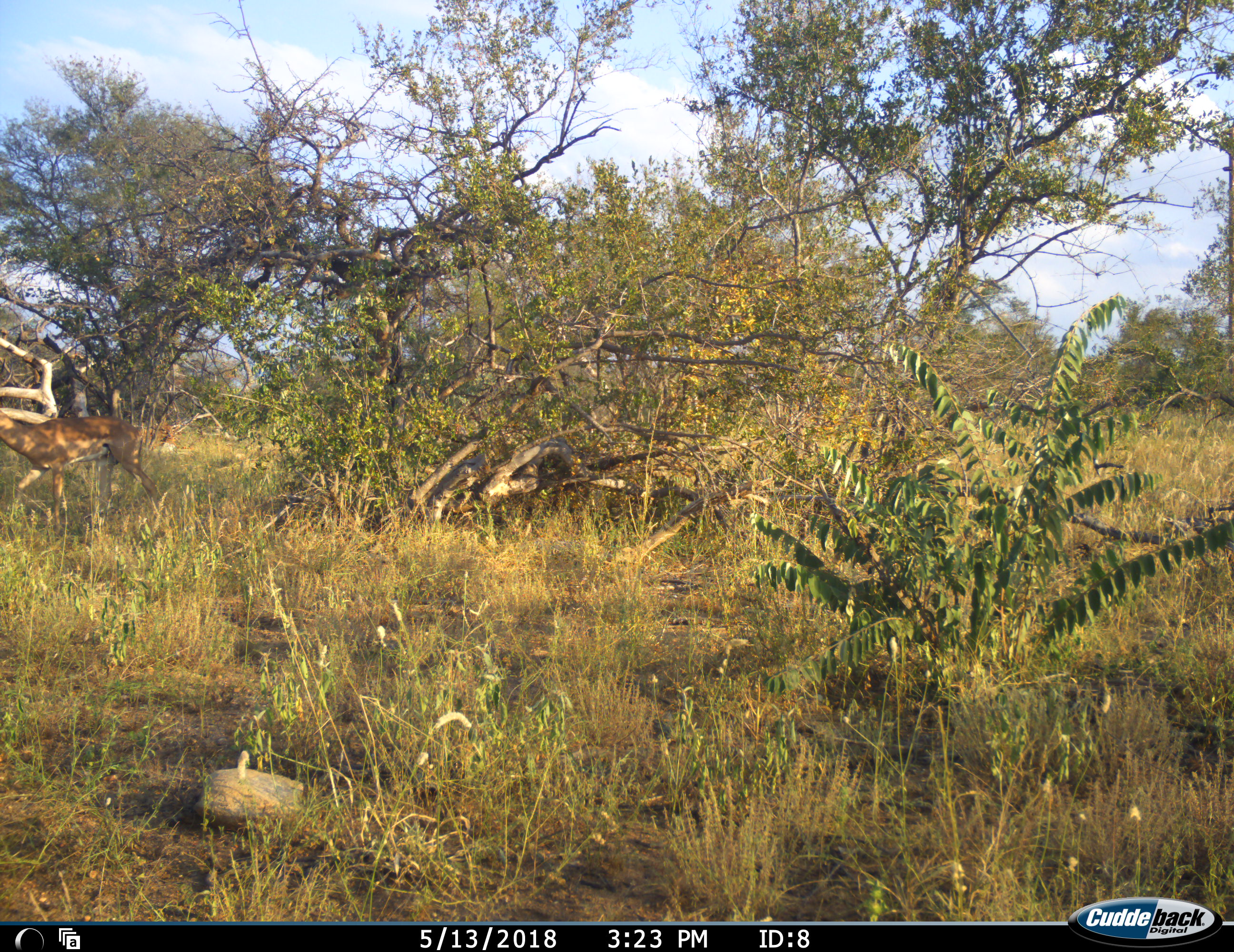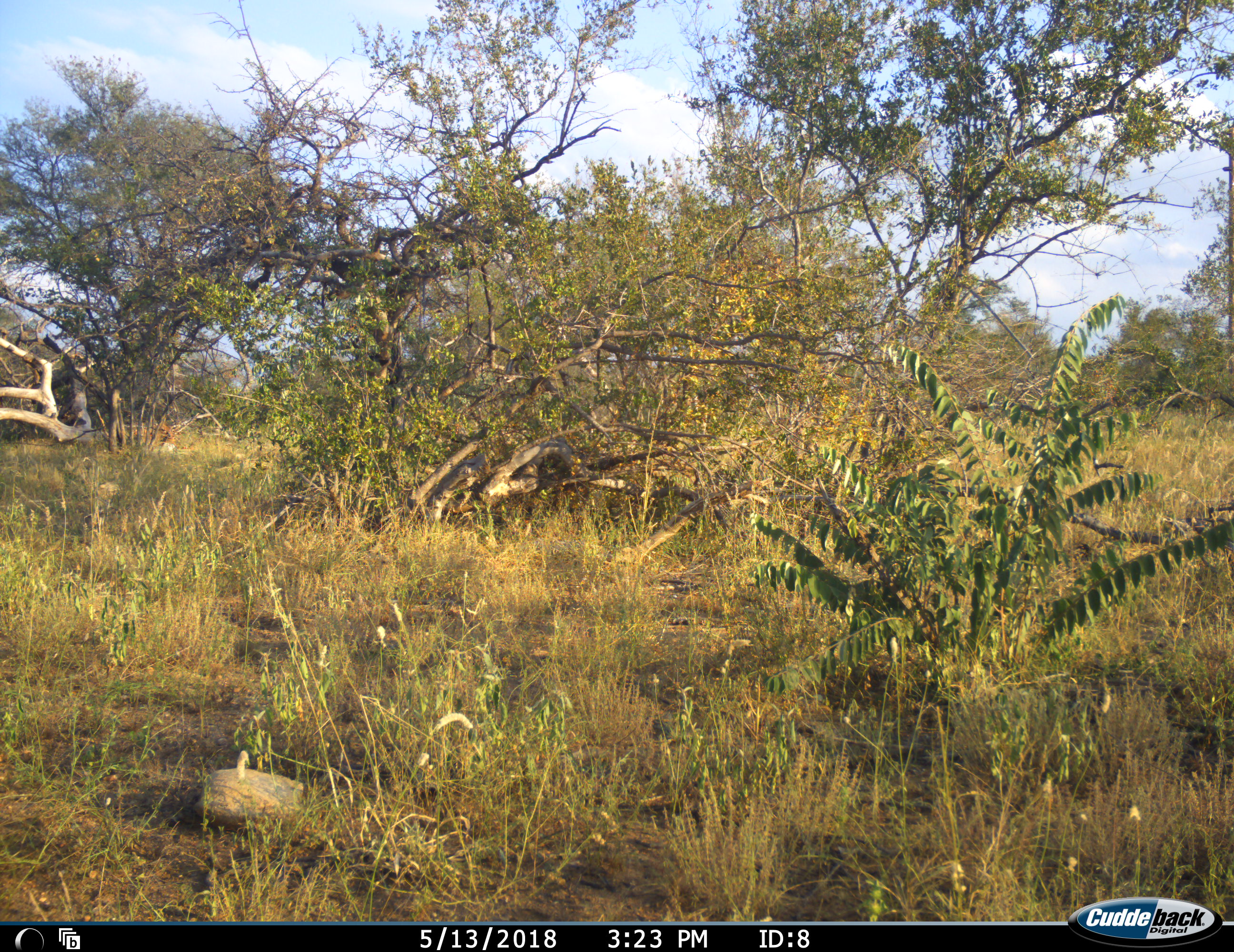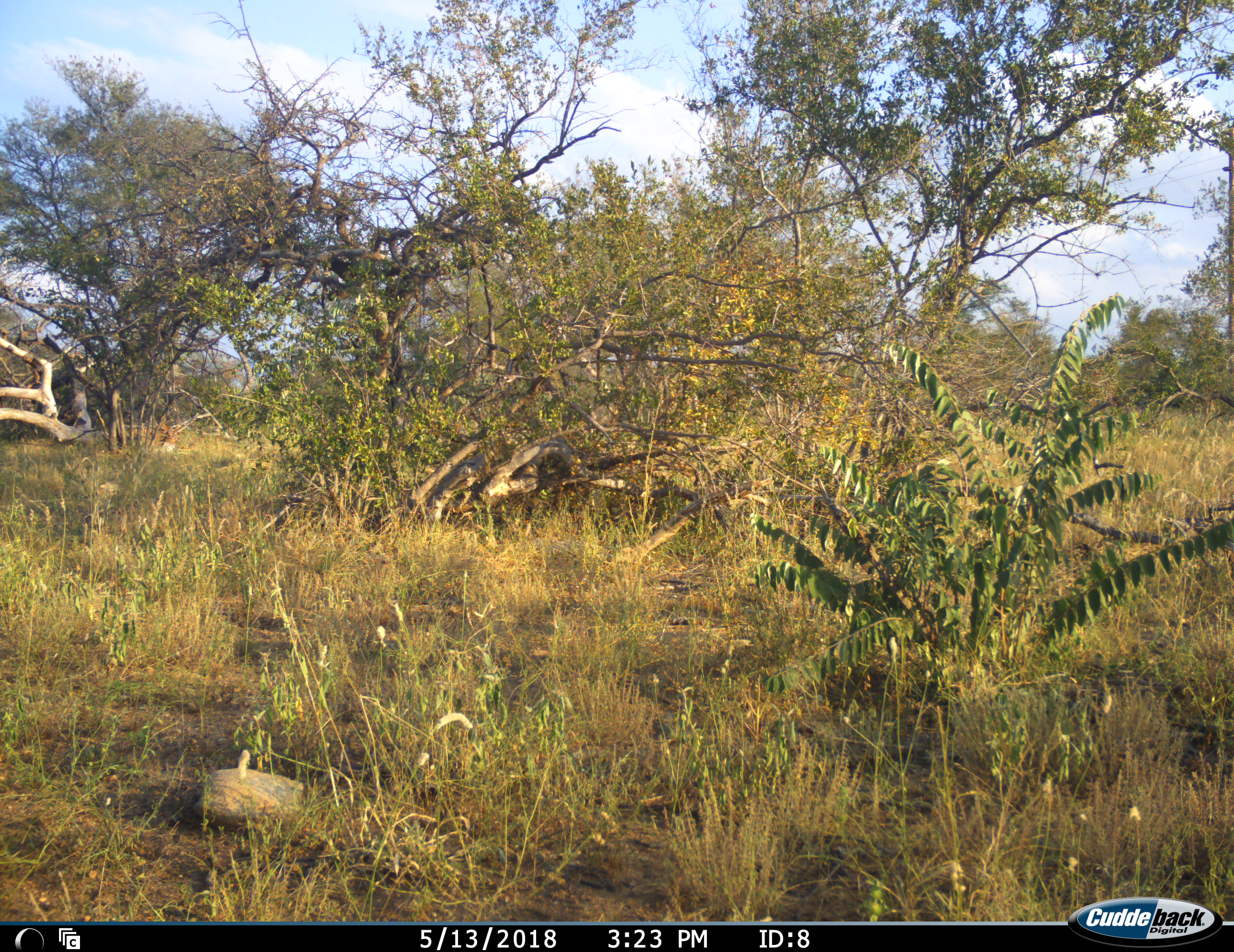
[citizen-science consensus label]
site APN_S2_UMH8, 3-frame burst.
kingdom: Animalia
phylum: Chordata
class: Mammalia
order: Artiodactyla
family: Bovidae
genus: Aepyceros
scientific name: Aepyceros melampus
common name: impala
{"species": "impala (Aepyceros melampus)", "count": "1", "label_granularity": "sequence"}